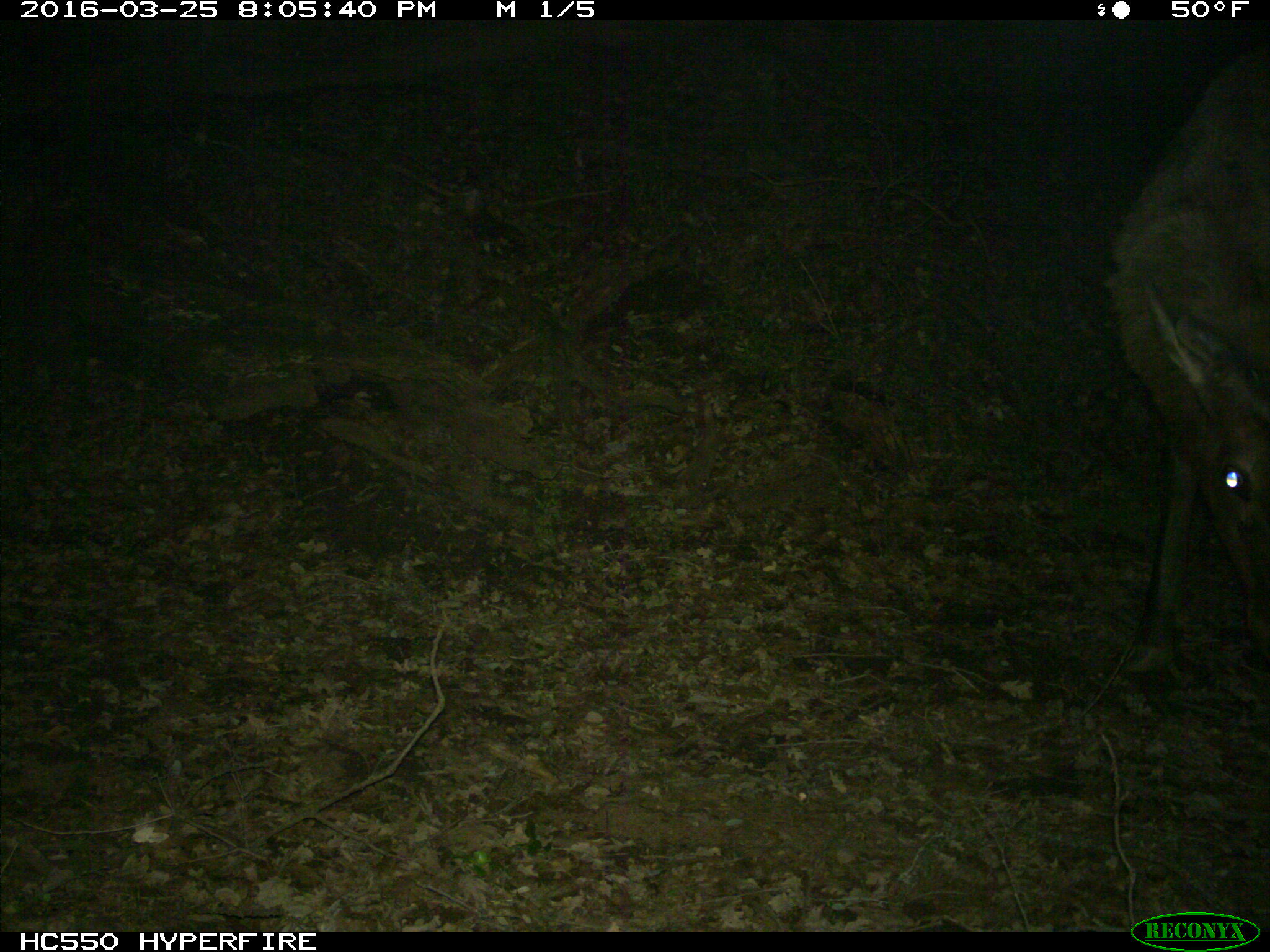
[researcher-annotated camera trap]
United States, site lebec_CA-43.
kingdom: Animalia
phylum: Chordata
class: Mammalia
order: Artiodactyla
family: Cervidae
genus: Cervus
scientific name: Cervus canadensis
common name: elk